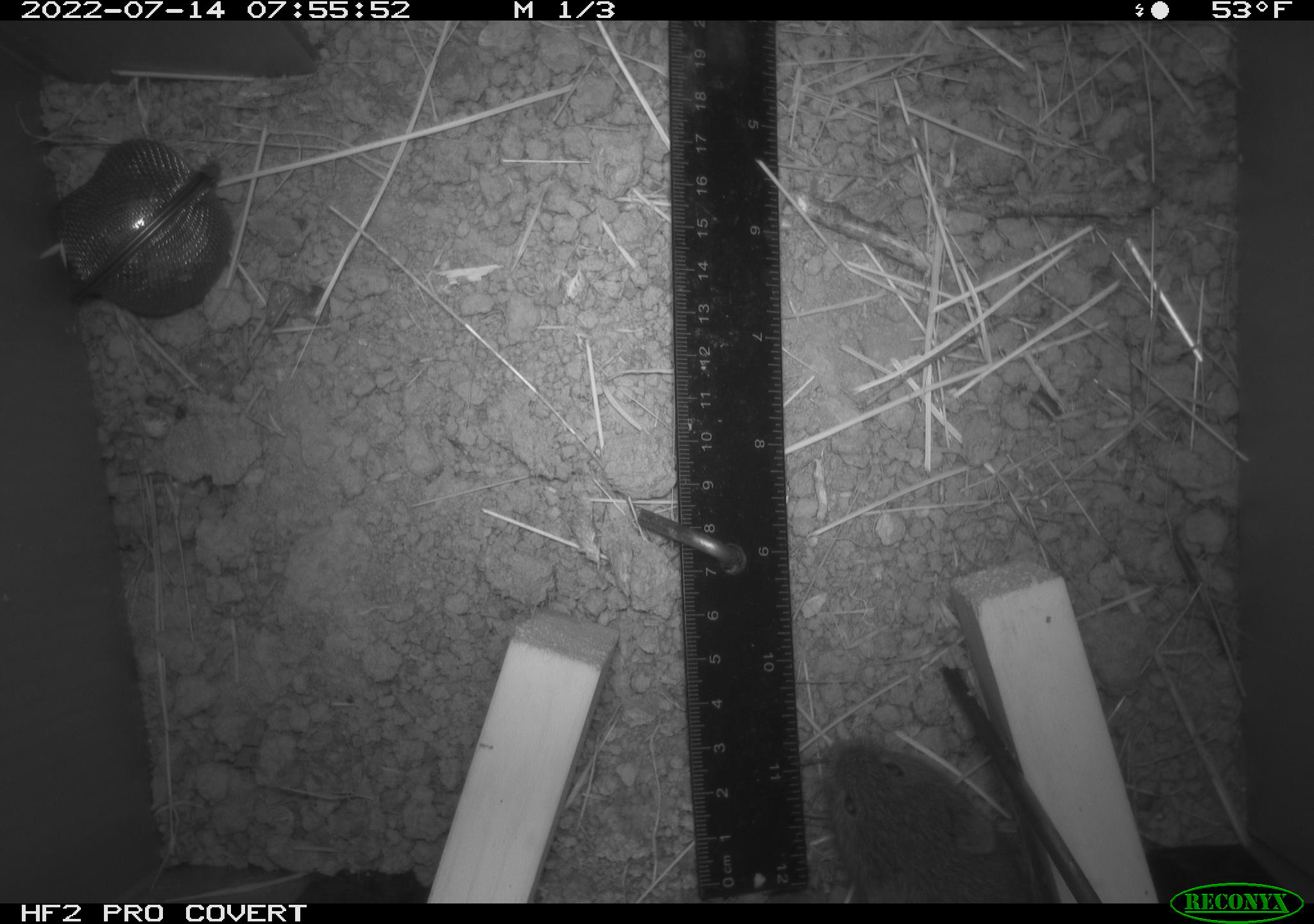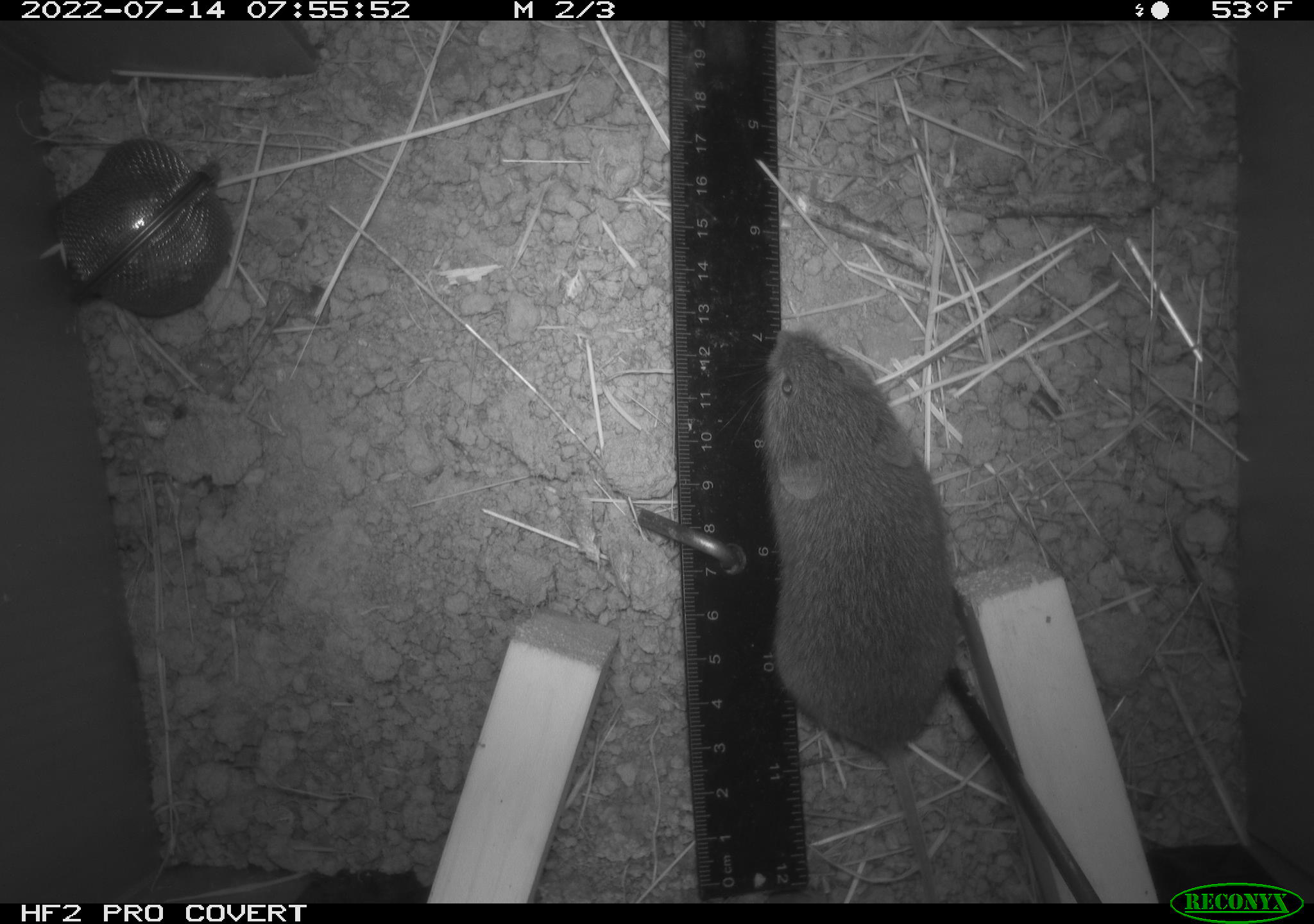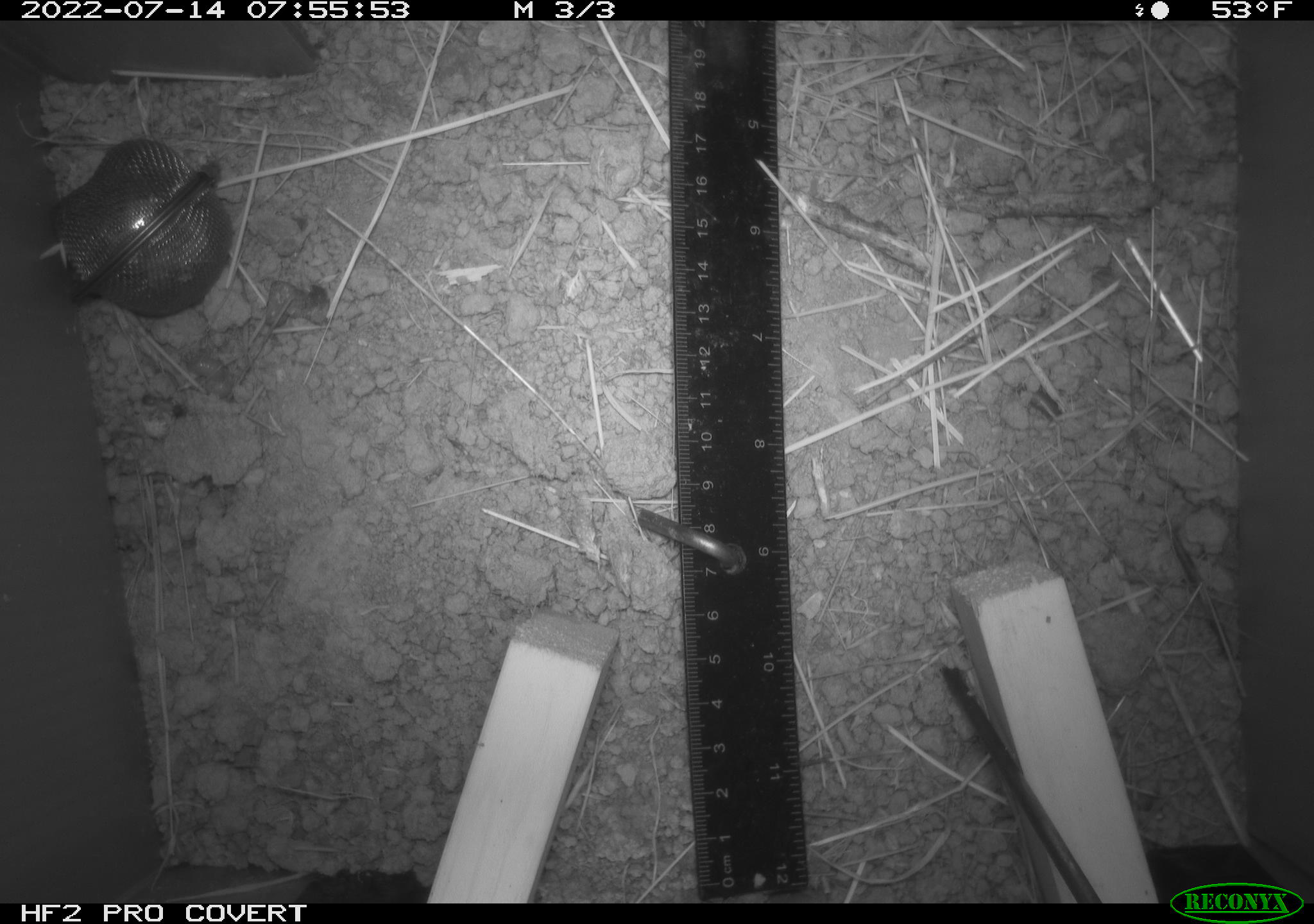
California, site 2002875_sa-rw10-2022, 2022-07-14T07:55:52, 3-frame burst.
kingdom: Animalia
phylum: Chordata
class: Mammalia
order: Rodentia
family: Cricetidae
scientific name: Arvicolinae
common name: voles, lemmings, and muskrats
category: arvicolinae subfamily